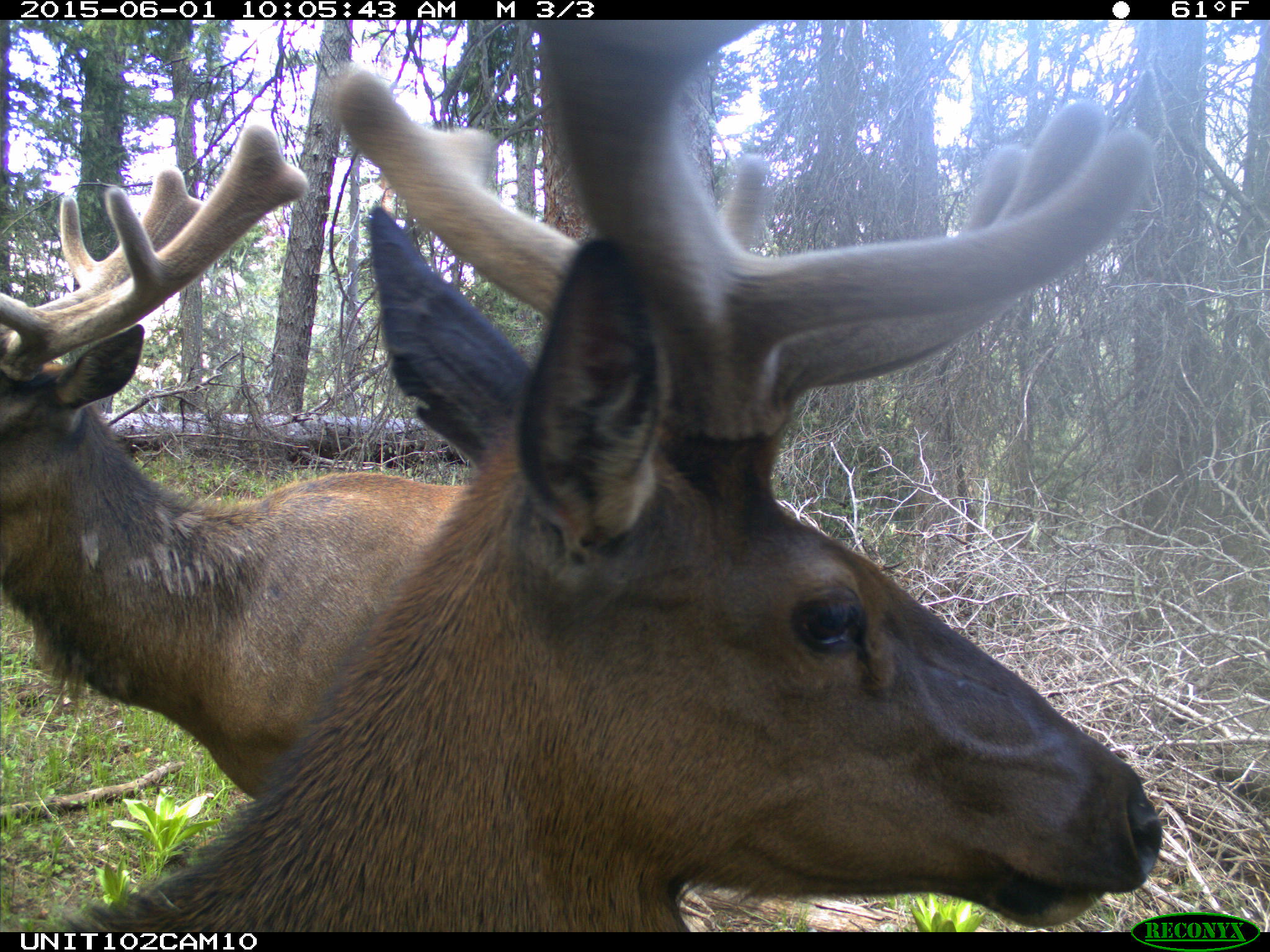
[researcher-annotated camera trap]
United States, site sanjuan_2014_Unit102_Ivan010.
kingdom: Animalia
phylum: Chordata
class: Mammalia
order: Artiodactyla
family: Cervidae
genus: Cervus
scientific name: Cervus elaphus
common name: red deer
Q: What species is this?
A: Cervus elaphus (red deer).